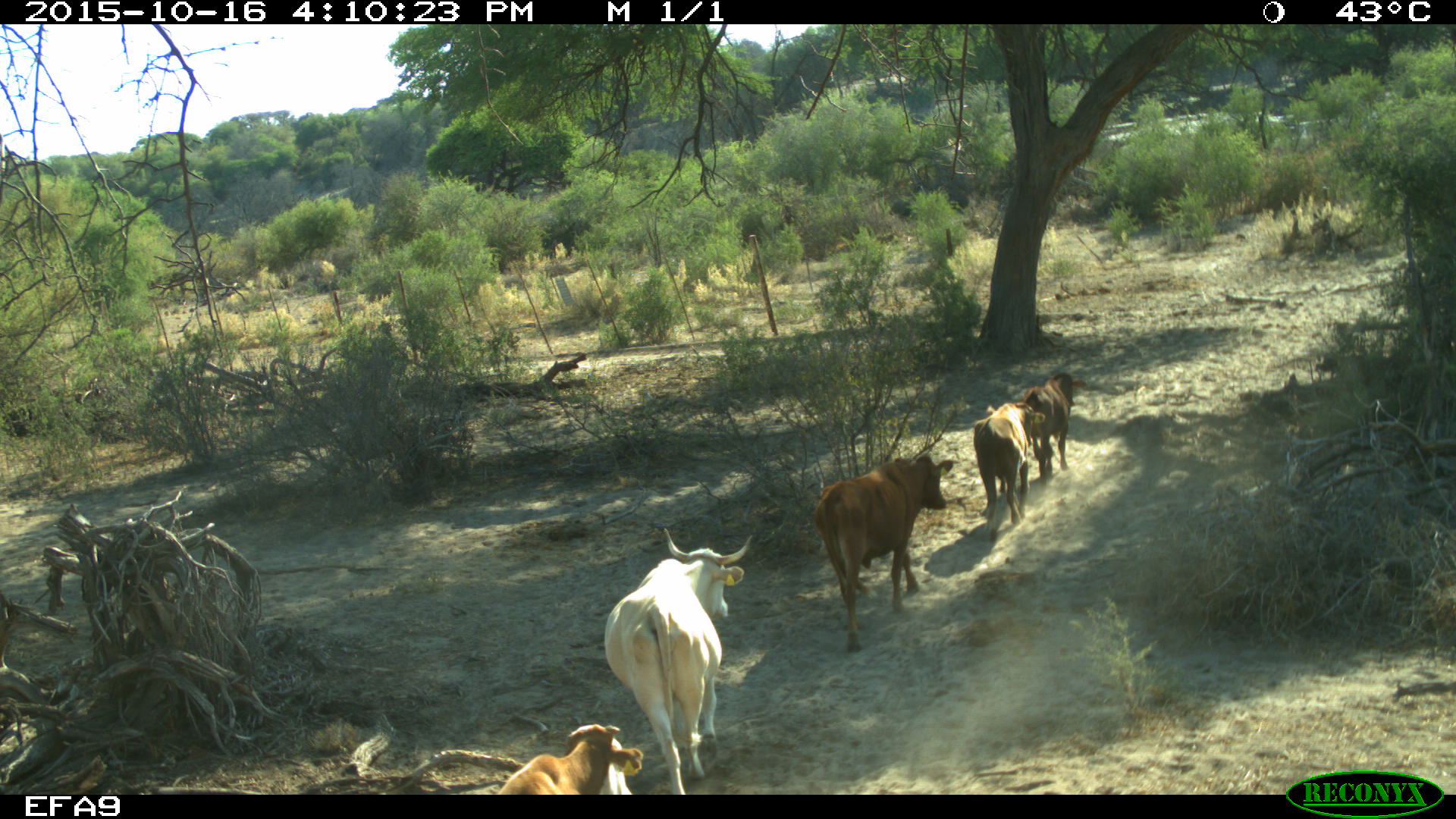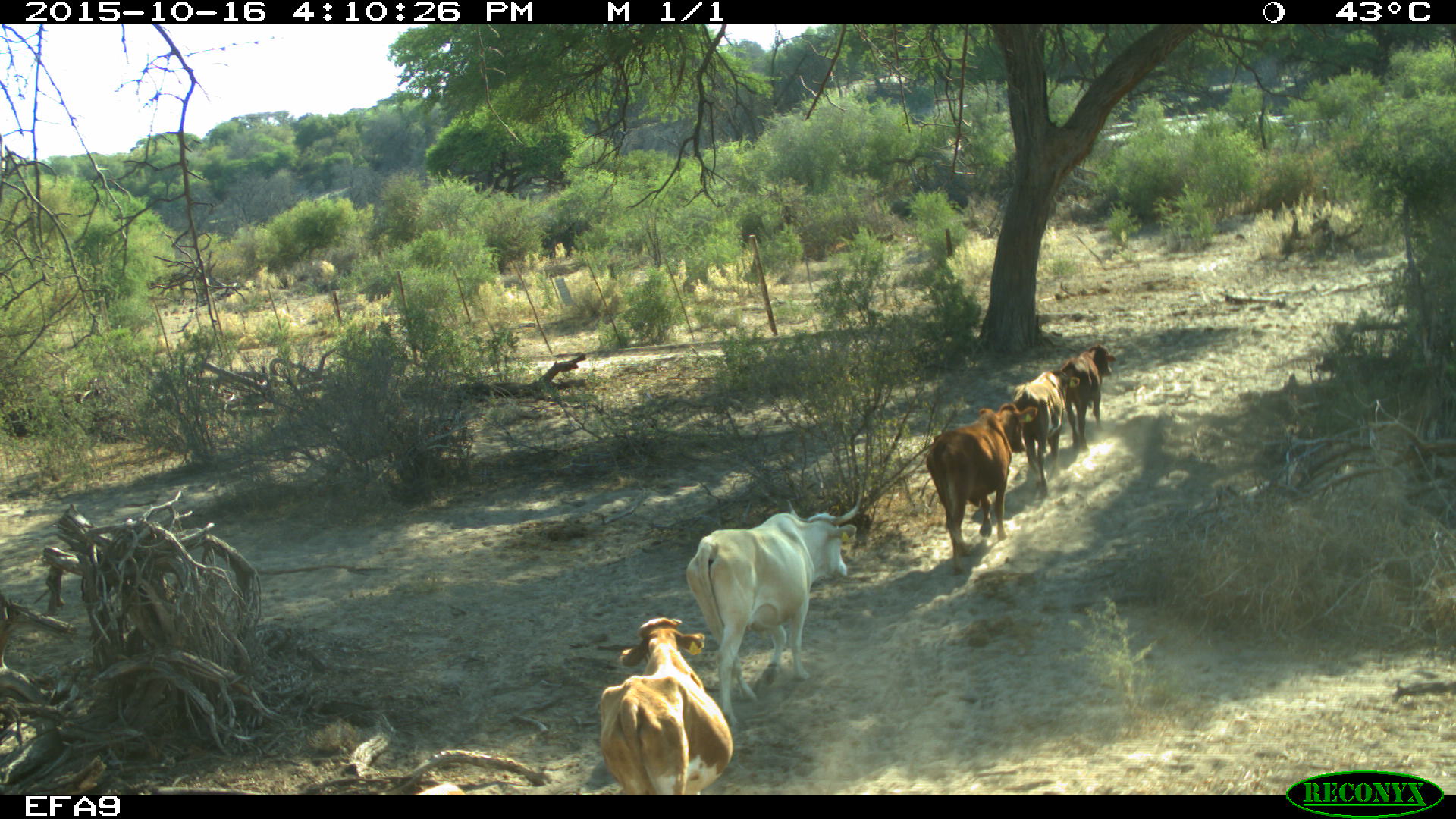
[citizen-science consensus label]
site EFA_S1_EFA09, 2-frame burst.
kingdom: Animalia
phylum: Chordata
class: Mammalia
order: Artiodactyla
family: Bovidae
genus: Bos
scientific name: Bos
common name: cattle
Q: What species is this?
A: Cattle (Bos).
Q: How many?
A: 5.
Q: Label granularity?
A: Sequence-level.